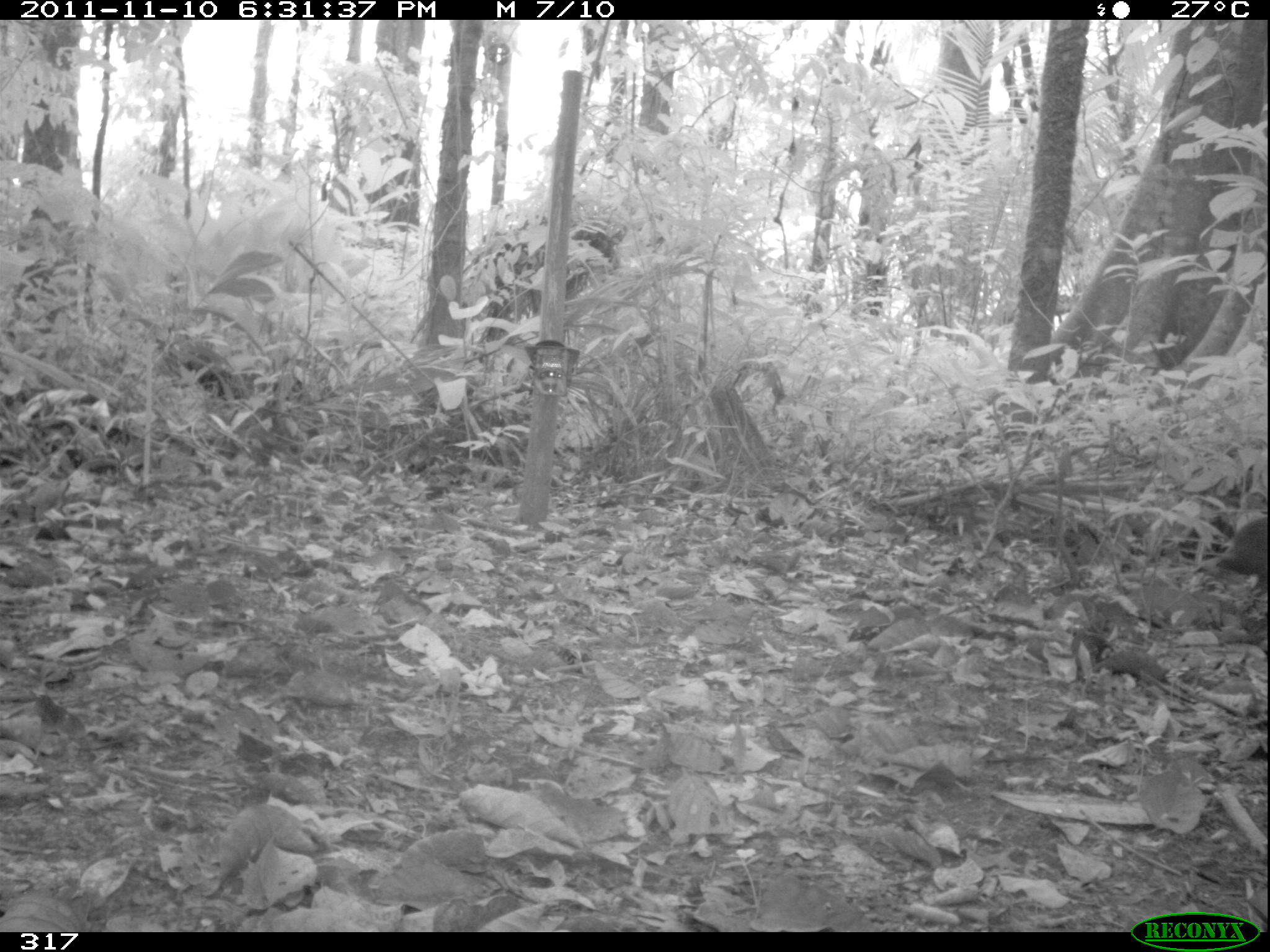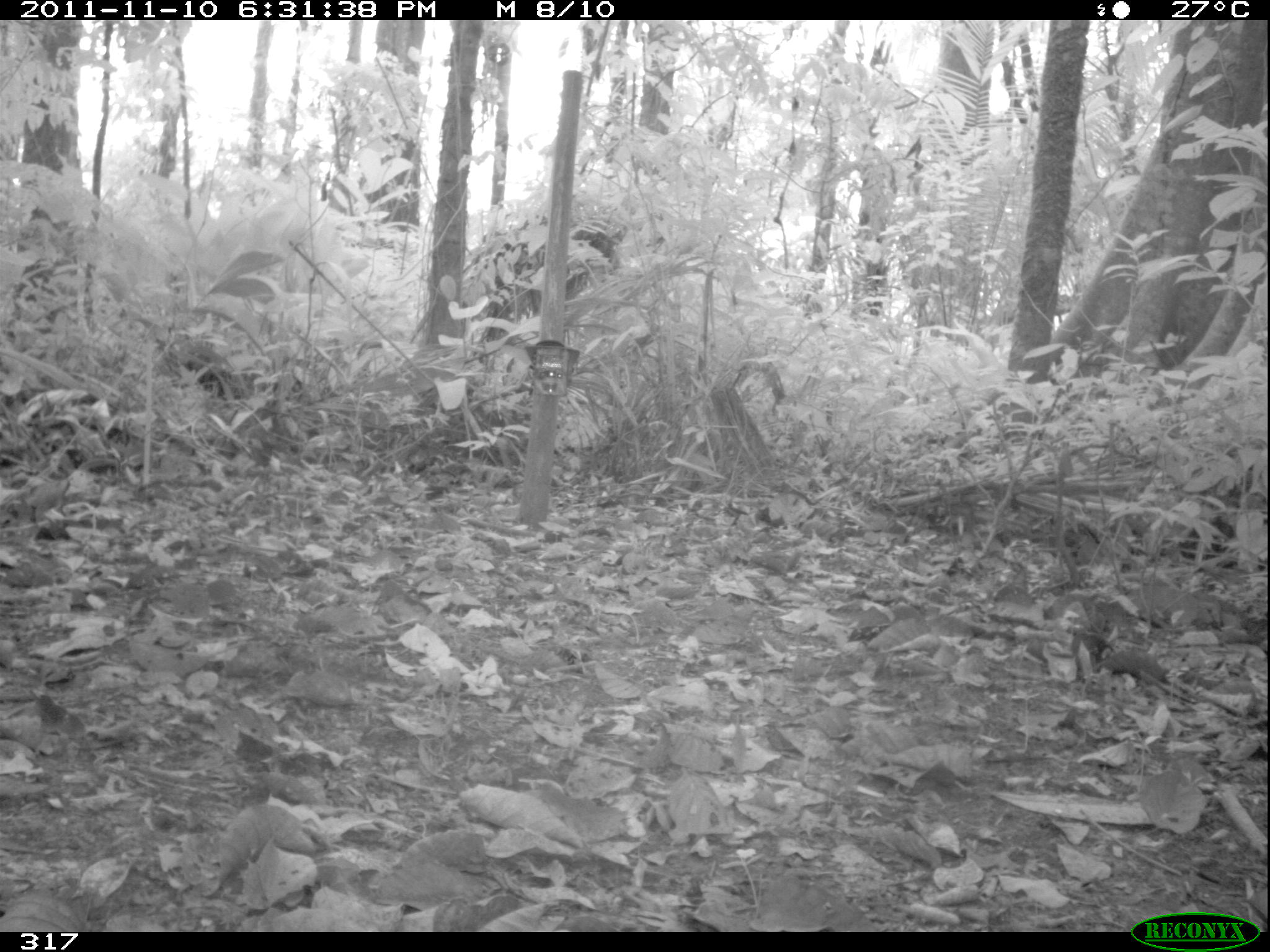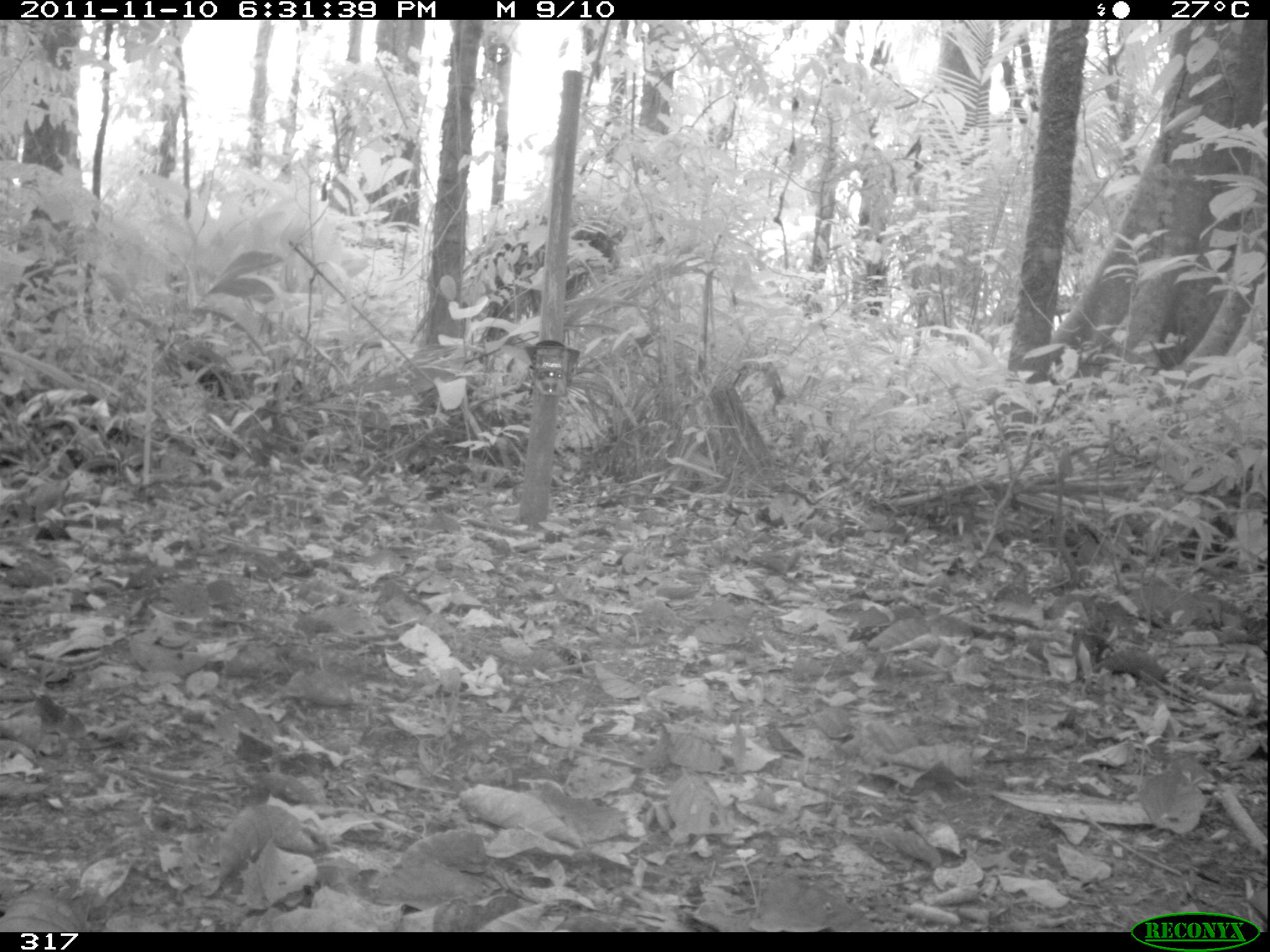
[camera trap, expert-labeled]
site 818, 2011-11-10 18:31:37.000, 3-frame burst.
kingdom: Animalia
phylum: Chordata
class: Mammalia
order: Rodentia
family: Dasyproctidae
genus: Dasyprocta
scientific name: Dasyprocta punctata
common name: central american agouti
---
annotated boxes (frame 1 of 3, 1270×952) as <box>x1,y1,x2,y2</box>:
dasyprocta punctata: <box>1209,515,1268,603</box>